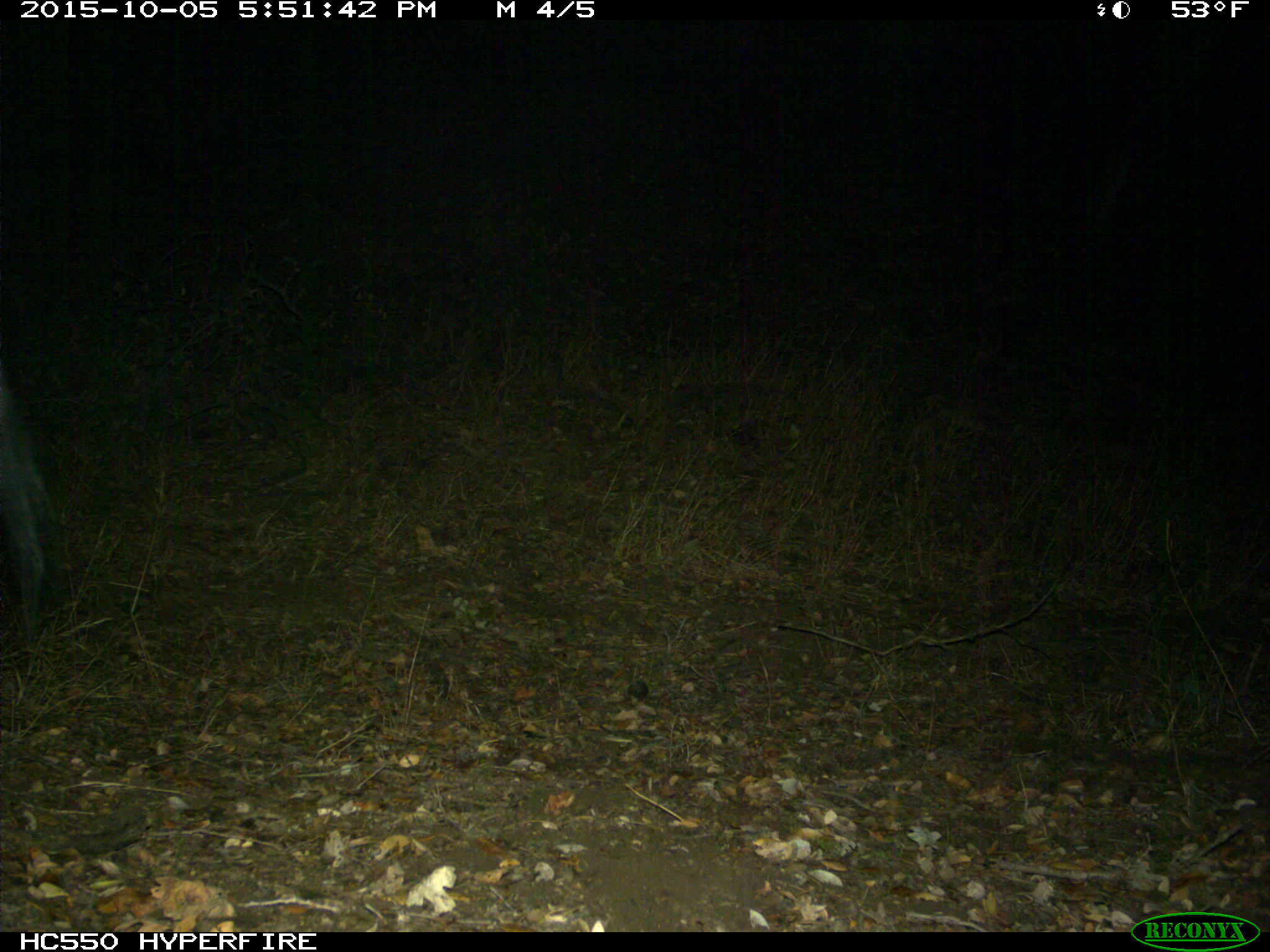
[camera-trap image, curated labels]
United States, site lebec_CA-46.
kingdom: Animalia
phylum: Chordata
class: Mammalia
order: Artiodactyla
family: Suidae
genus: Sus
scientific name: Sus scrofa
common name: wild boar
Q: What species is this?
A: Sus scrofa (wild boar).